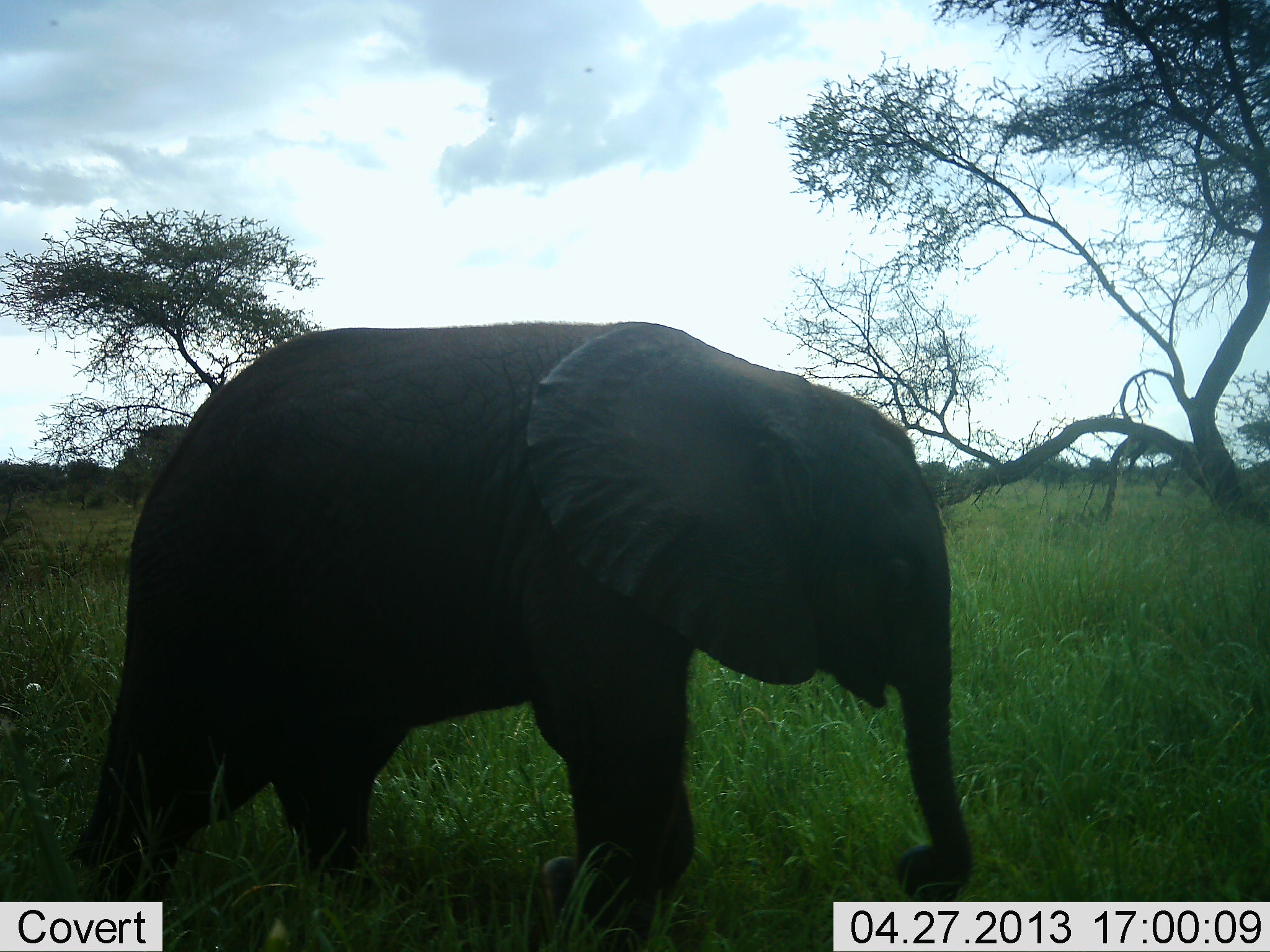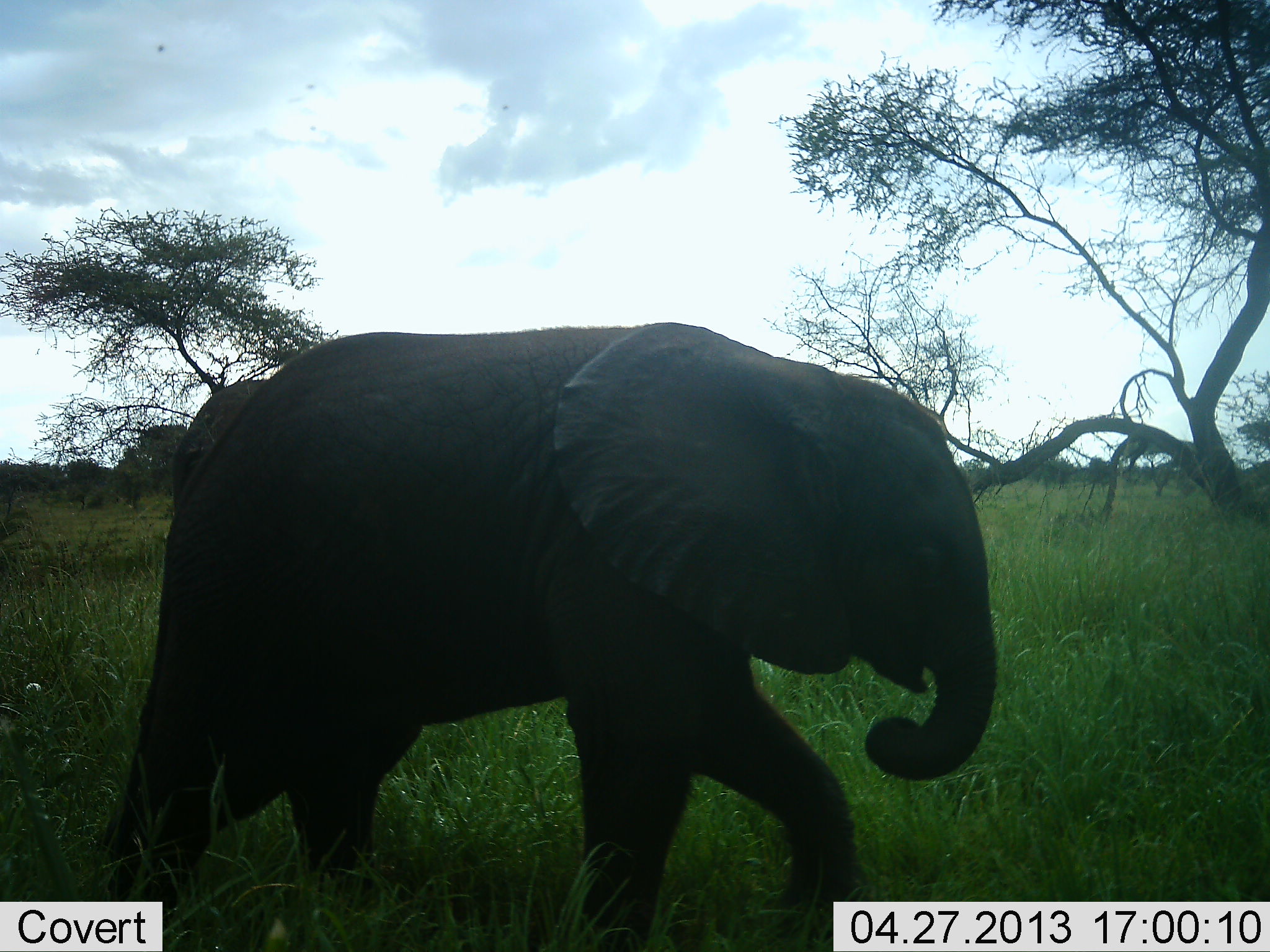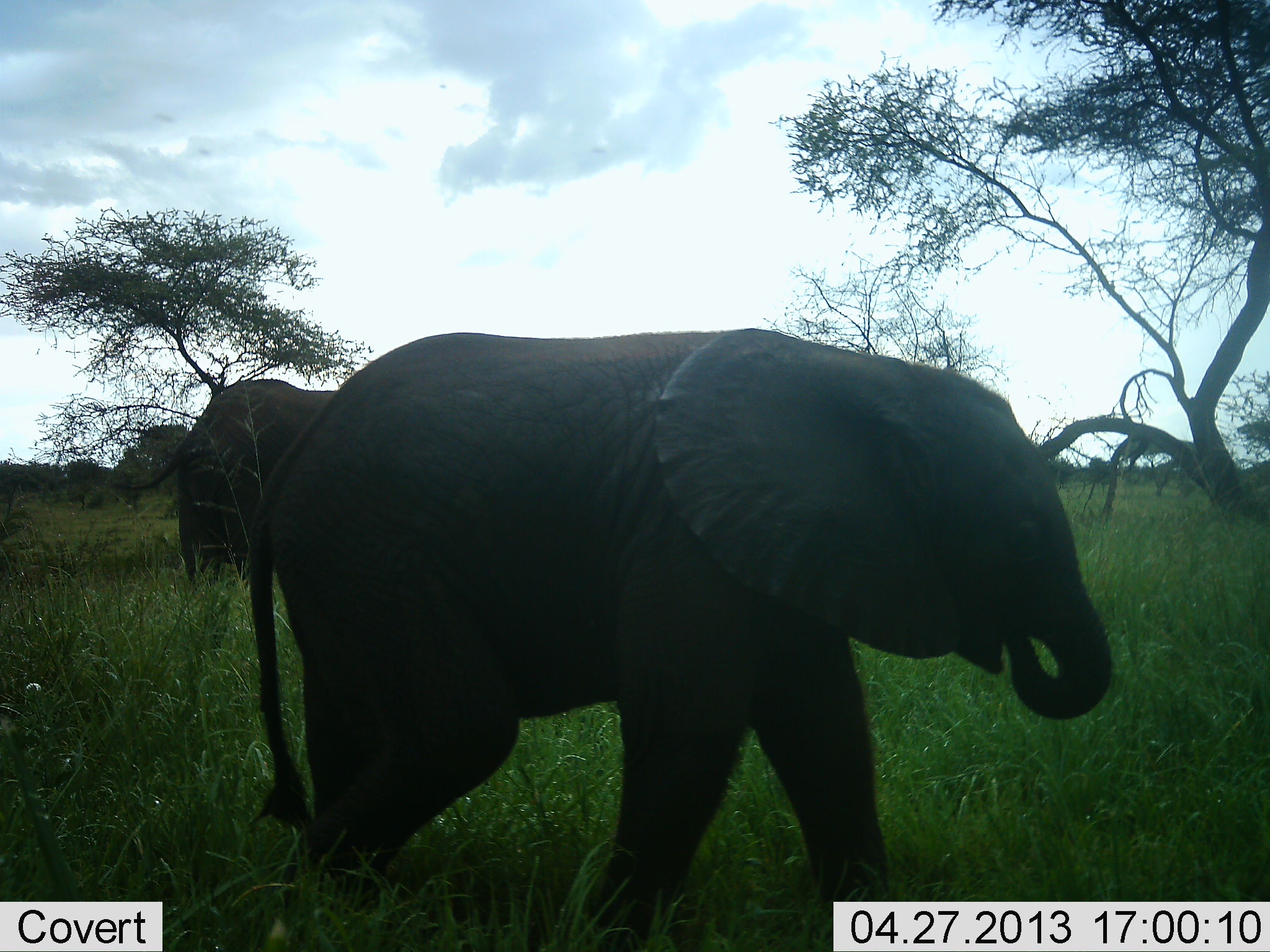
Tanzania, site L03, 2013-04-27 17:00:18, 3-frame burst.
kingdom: Animalia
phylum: Chordata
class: Mammalia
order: Proboscidea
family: Elephantidae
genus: Loxodonta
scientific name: Loxodonta africana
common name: african bush elephant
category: elephant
Elephant (african bush elephant) (Loxodonta africana), count 2. Behavior (volunteer vote fractions): standing 43%, resting 0%, moving 83%, interacting 0%. Young present (vote fraction): 65%. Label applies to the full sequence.